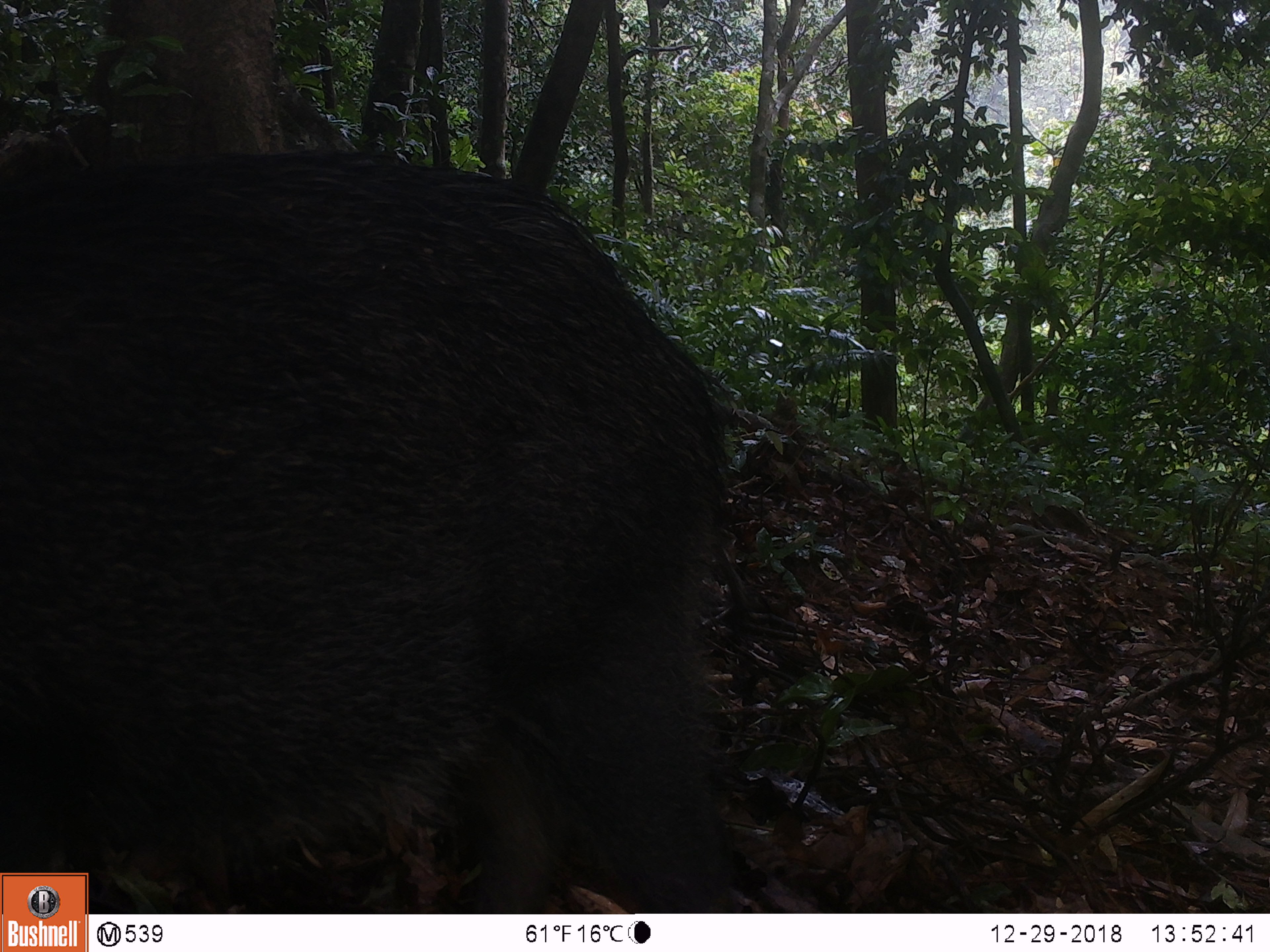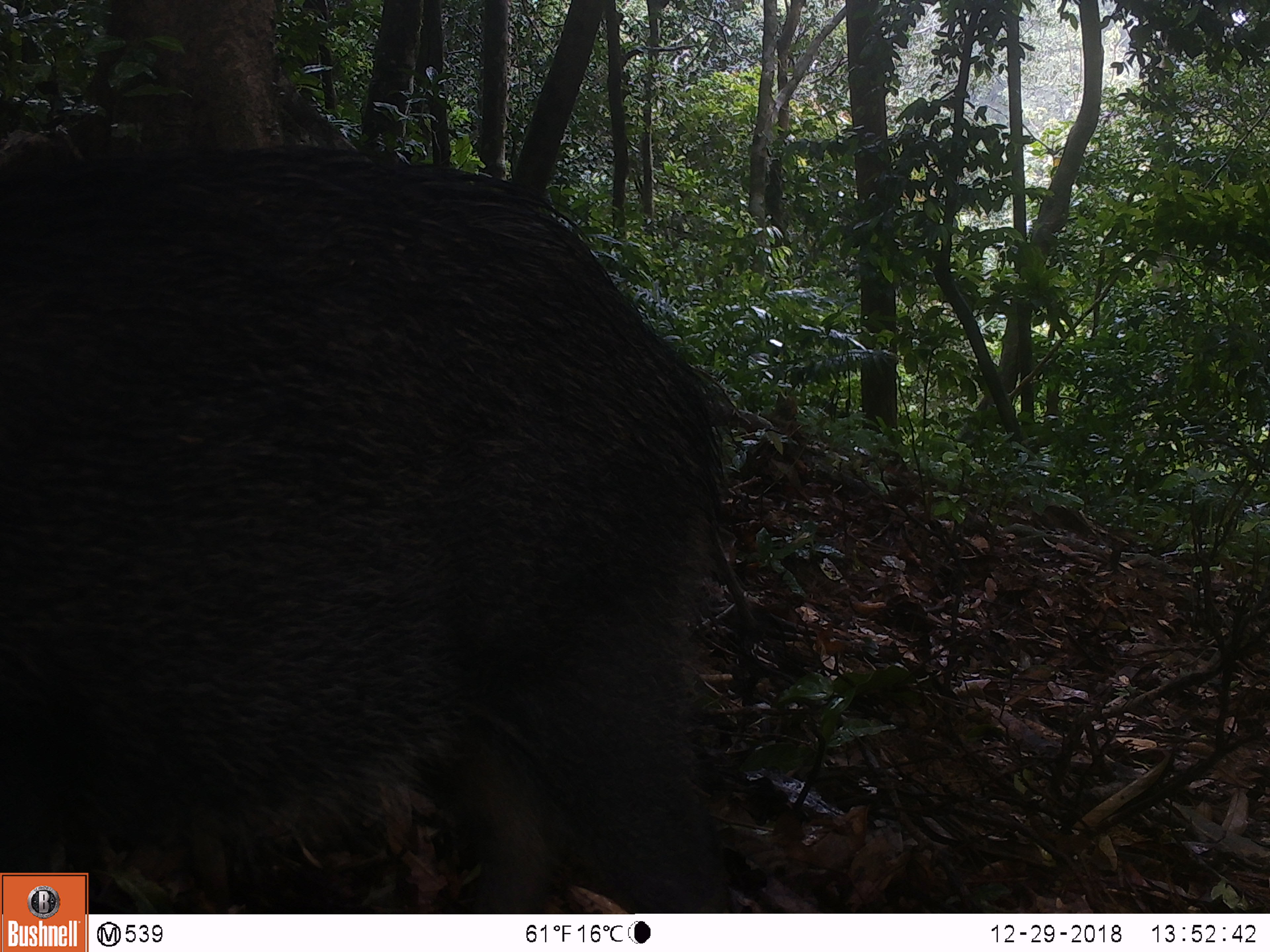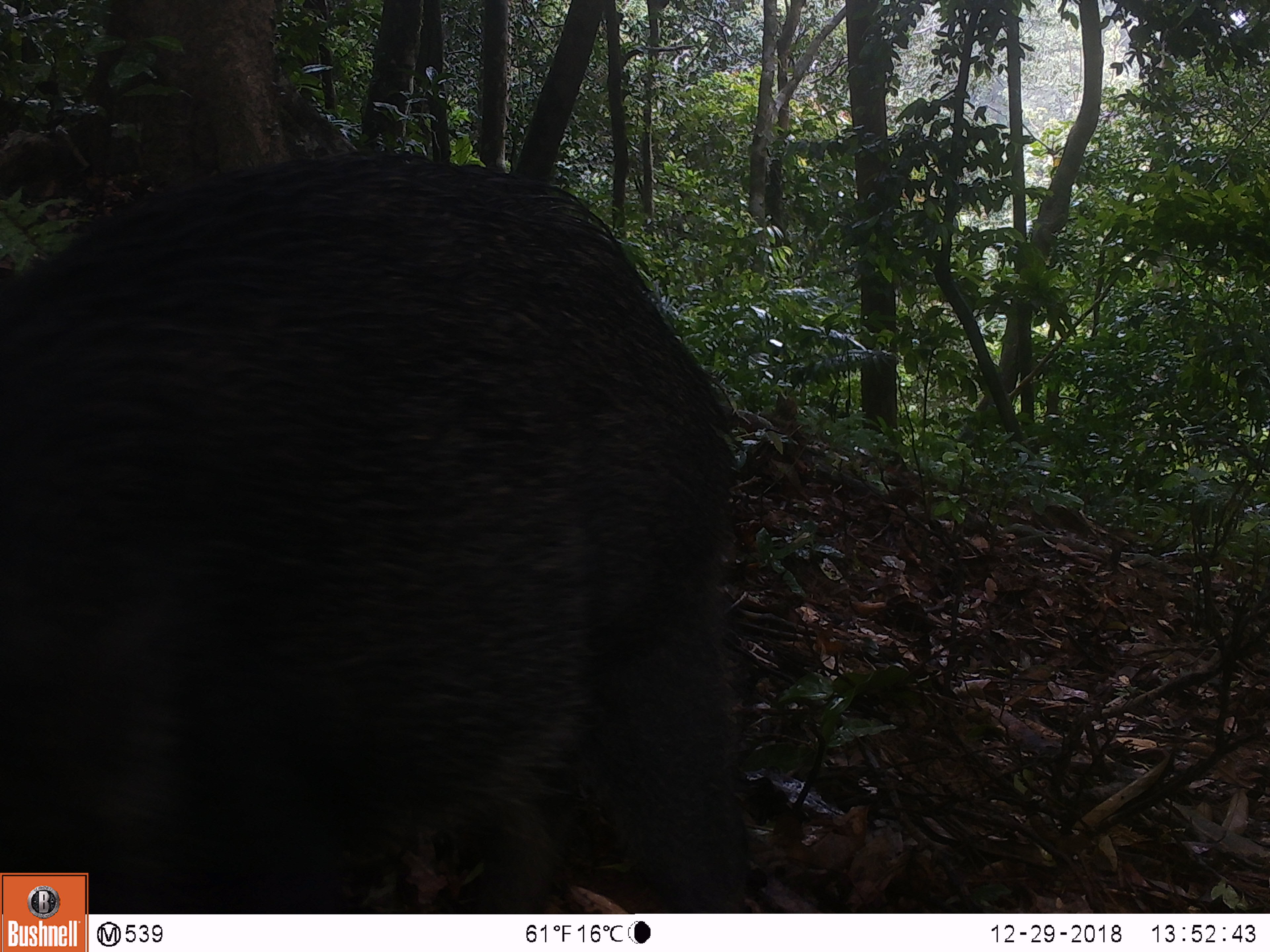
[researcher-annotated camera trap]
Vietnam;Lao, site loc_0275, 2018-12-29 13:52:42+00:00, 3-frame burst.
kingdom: Animalia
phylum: Chordata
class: Mammalia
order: Artiodactyla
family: Suidae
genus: Sus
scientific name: Sus scrofa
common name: eurasian wild pig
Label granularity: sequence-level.